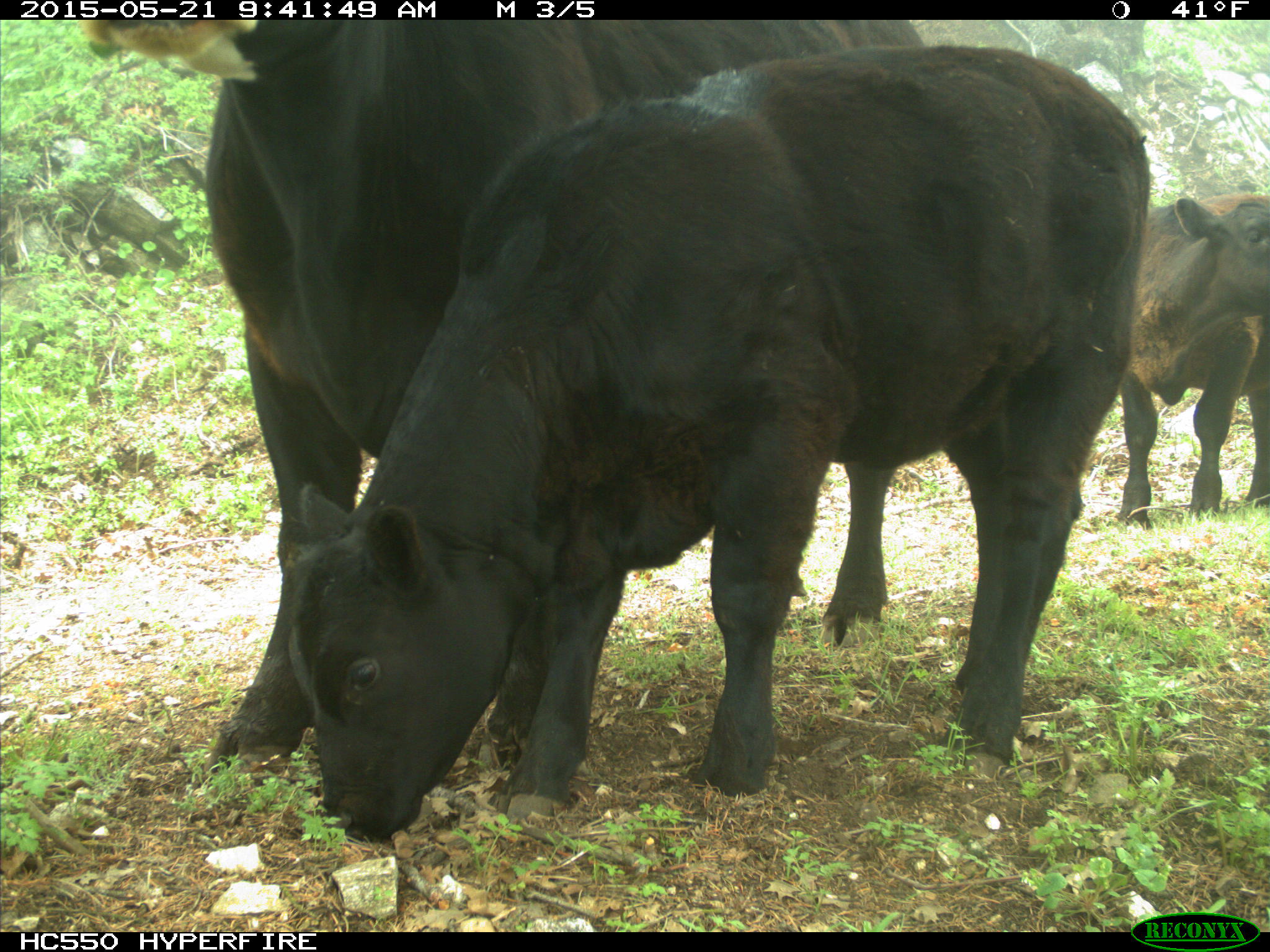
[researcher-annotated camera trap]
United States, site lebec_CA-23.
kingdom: Animalia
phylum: Chordata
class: Mammalia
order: Artiodactyla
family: Bovidae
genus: Bos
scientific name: Bos taurus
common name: domestic cow